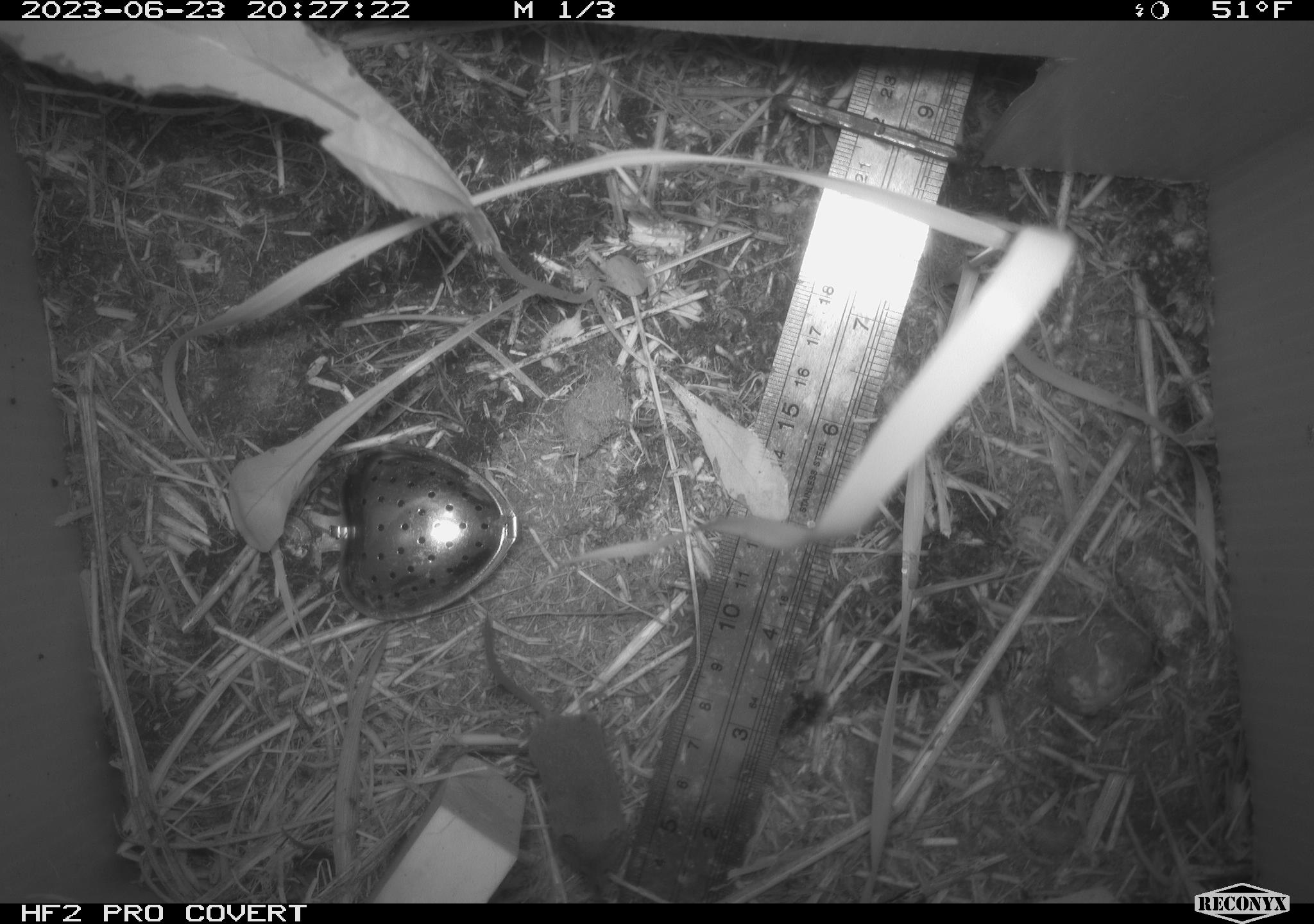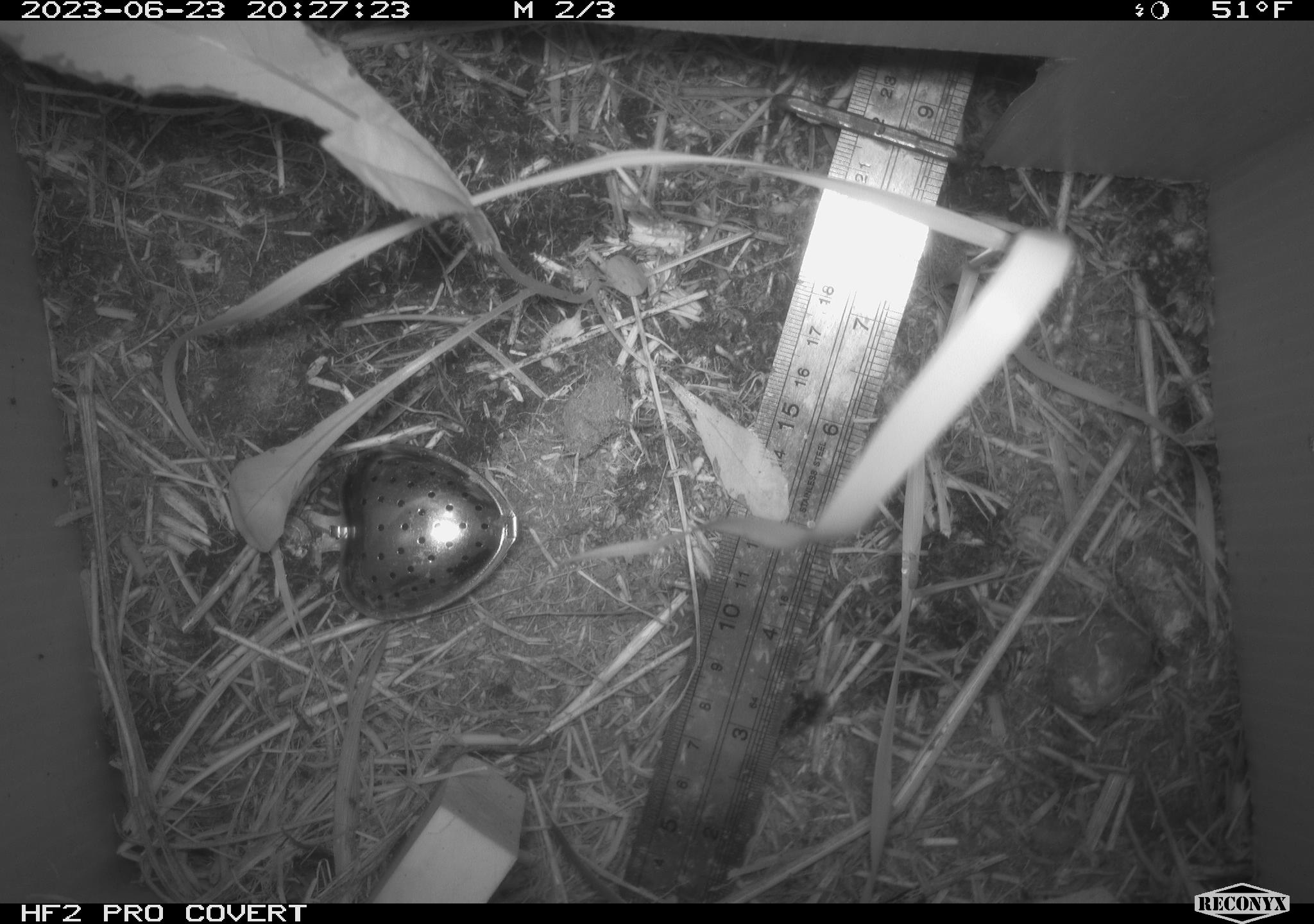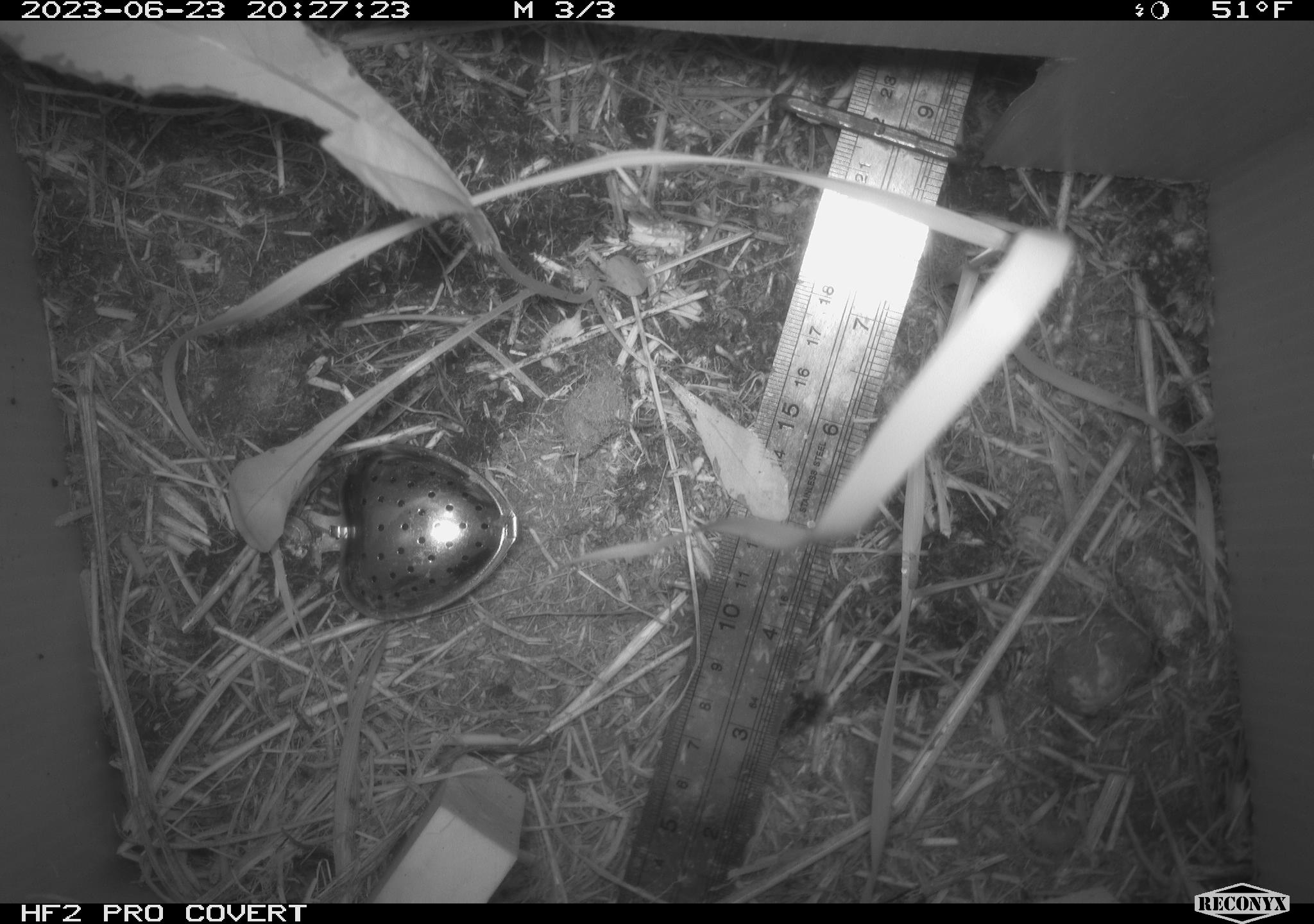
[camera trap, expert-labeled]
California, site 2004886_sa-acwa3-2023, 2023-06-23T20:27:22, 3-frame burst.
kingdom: Animalia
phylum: Chordata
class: Mammalia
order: Eulipotyphla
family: Soricidae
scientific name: Soricidae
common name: shrews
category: soricidae family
Soricidae family (shrews) (Soricidae).